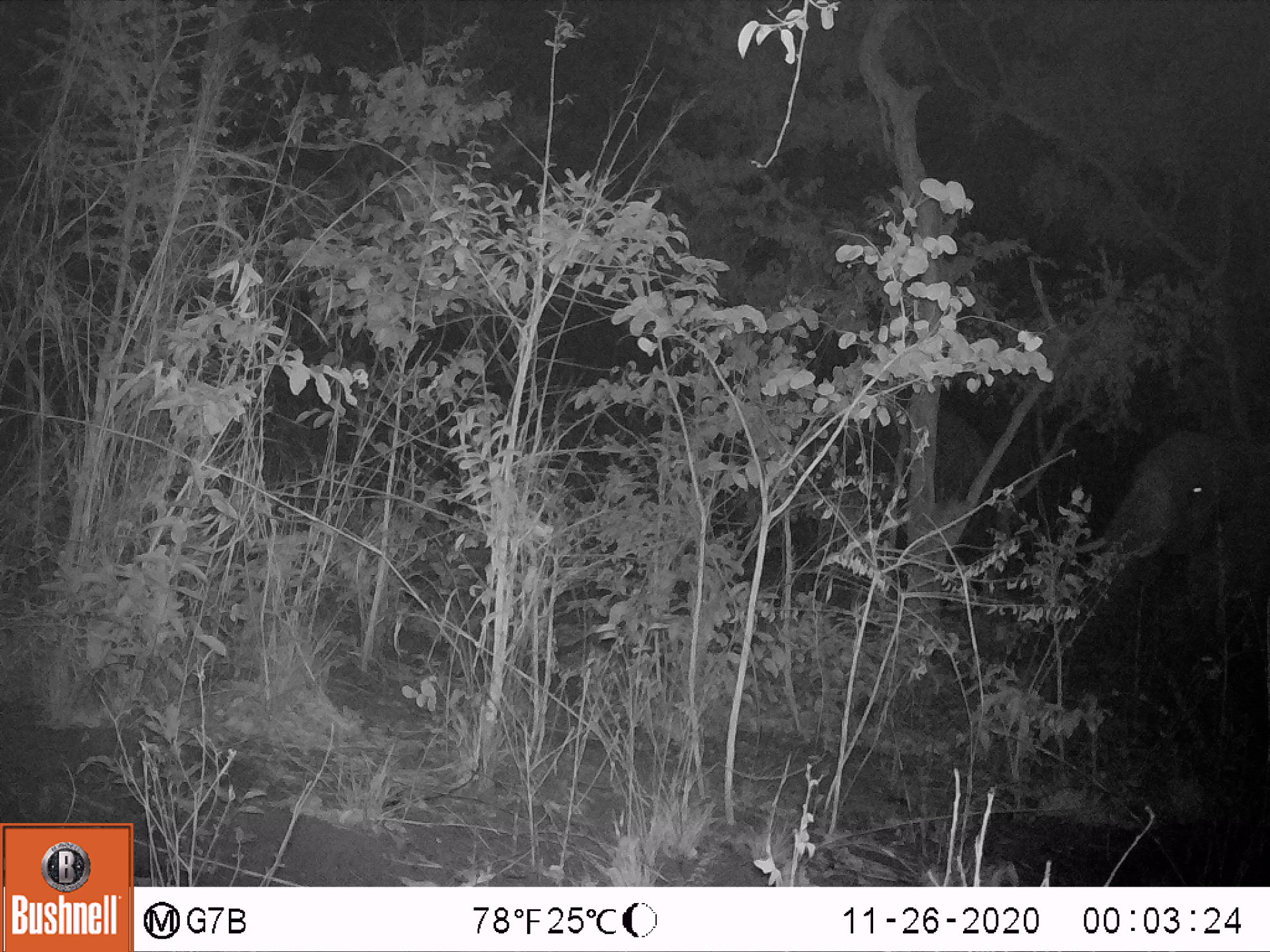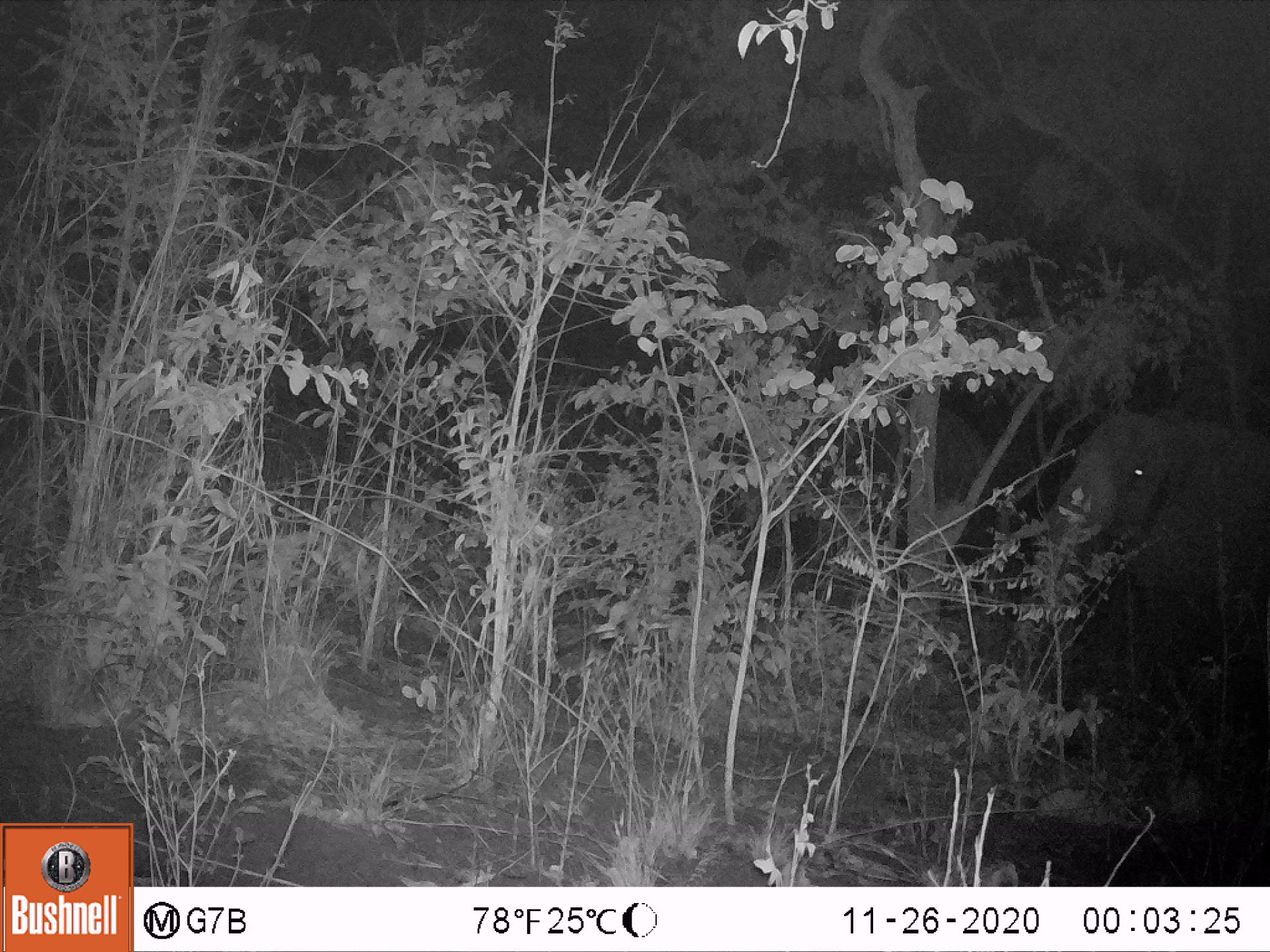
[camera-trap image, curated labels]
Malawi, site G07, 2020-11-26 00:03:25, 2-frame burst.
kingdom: Animalia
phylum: Chordata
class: Mammalia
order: Proboscidea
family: Elephantidae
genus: Loxodonta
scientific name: Loxodonta africana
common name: african savanna elephant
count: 2